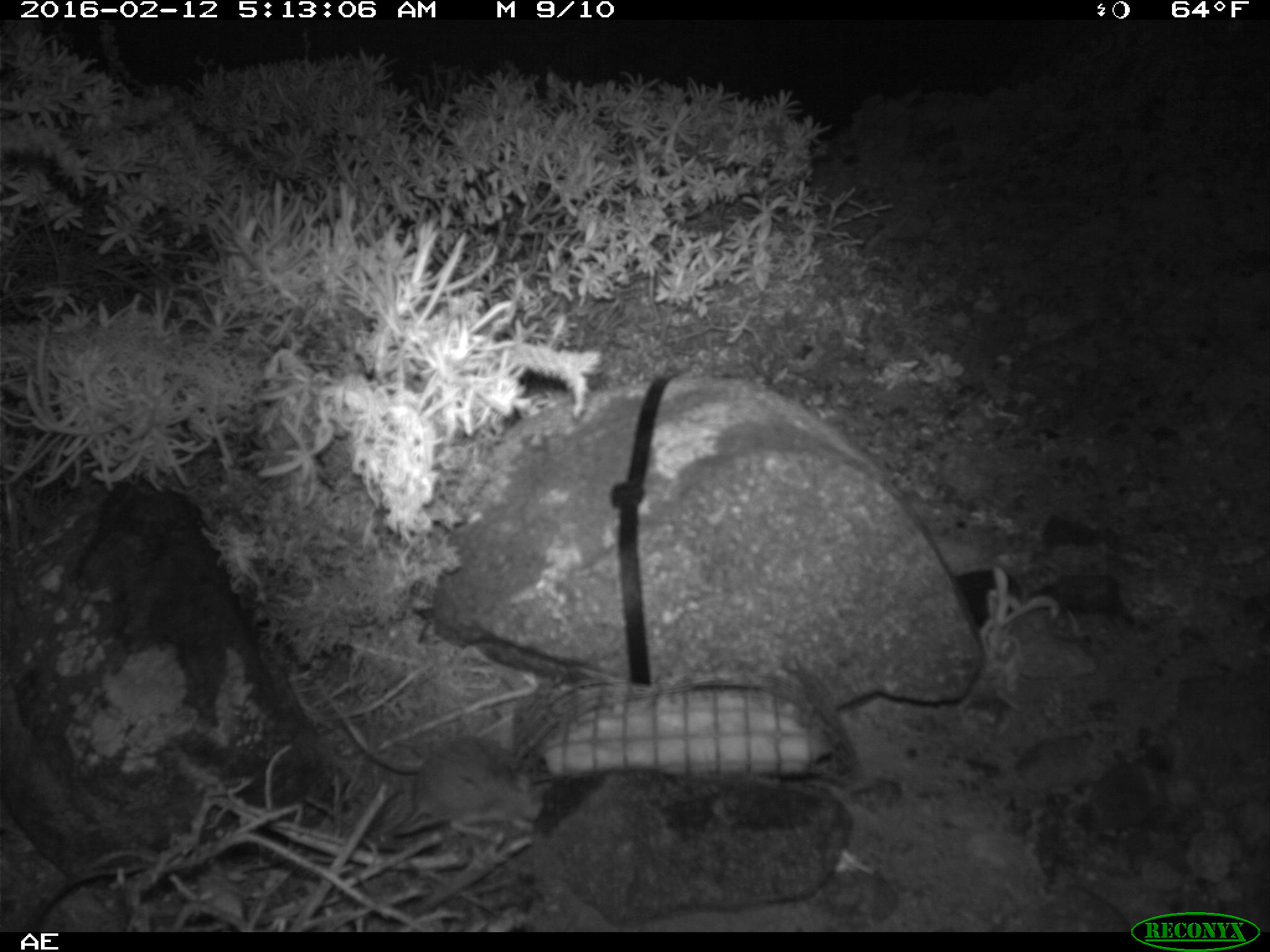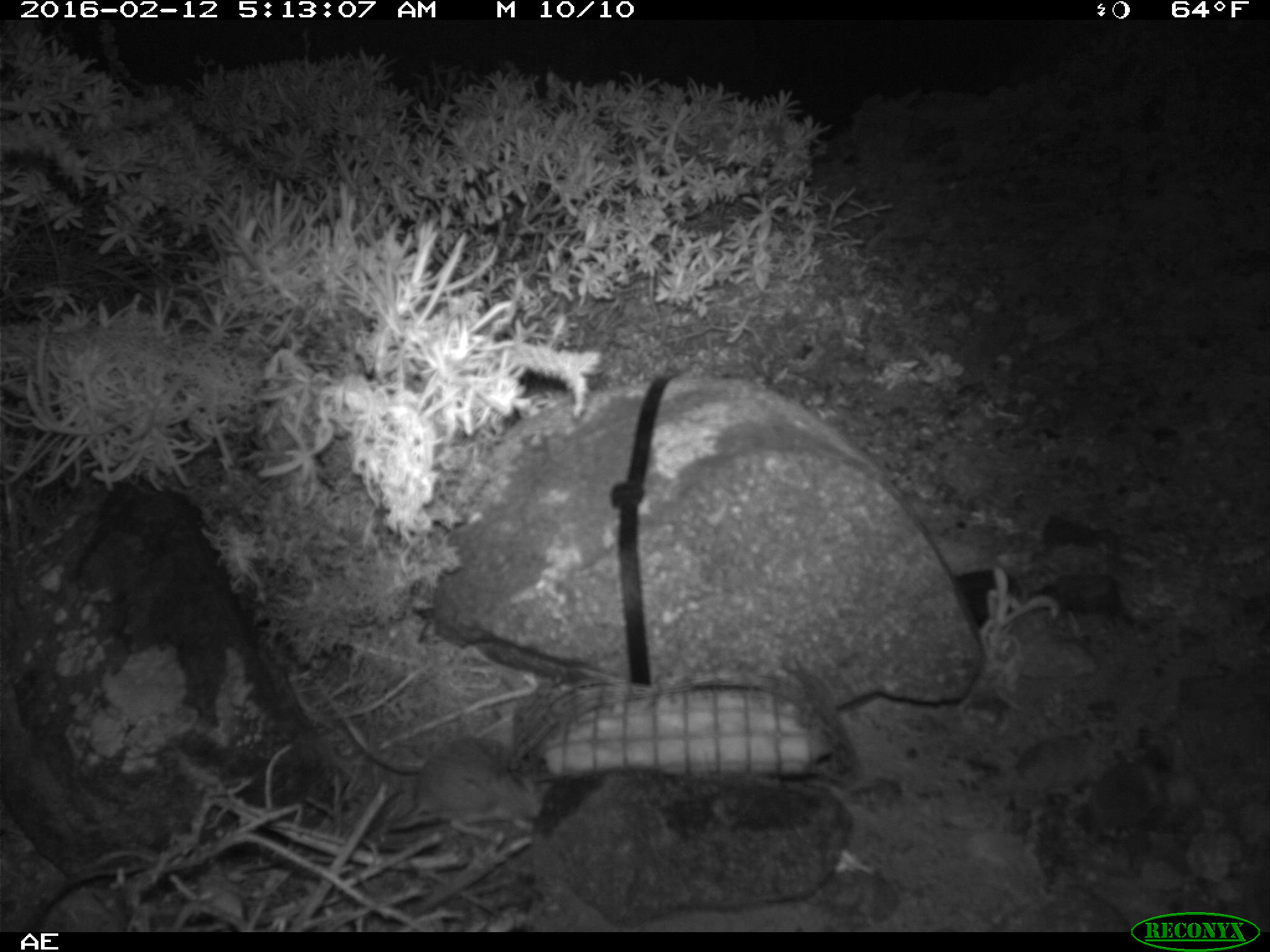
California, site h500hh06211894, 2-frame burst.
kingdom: Animalia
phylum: Chordata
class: Mammalia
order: Rodentia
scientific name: Rodentia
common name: rodent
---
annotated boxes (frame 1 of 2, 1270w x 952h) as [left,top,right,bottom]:
rodent: [389,736,543,834]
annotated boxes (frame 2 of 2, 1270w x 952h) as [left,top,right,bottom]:
rodent: [406,734,547,831]